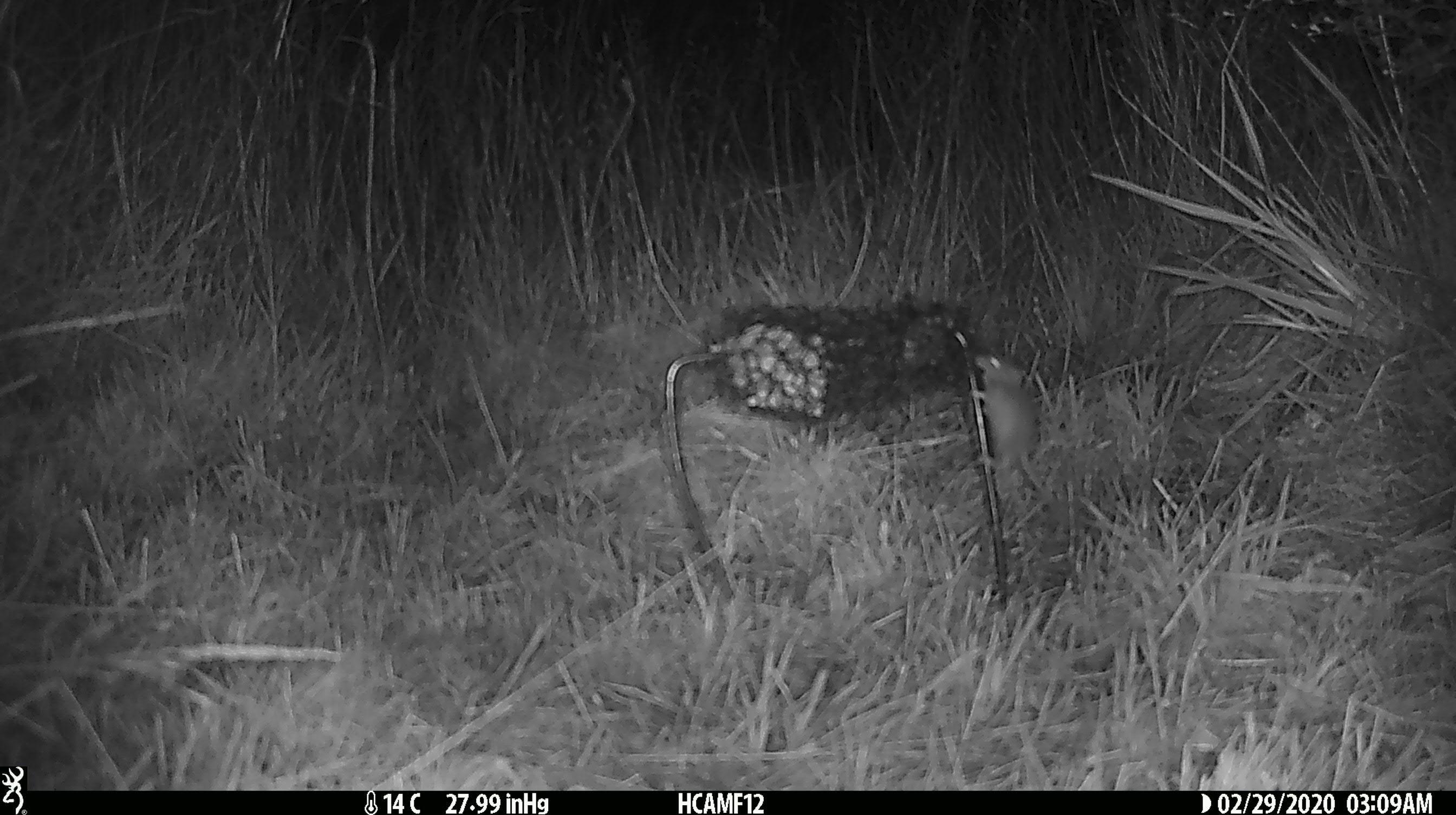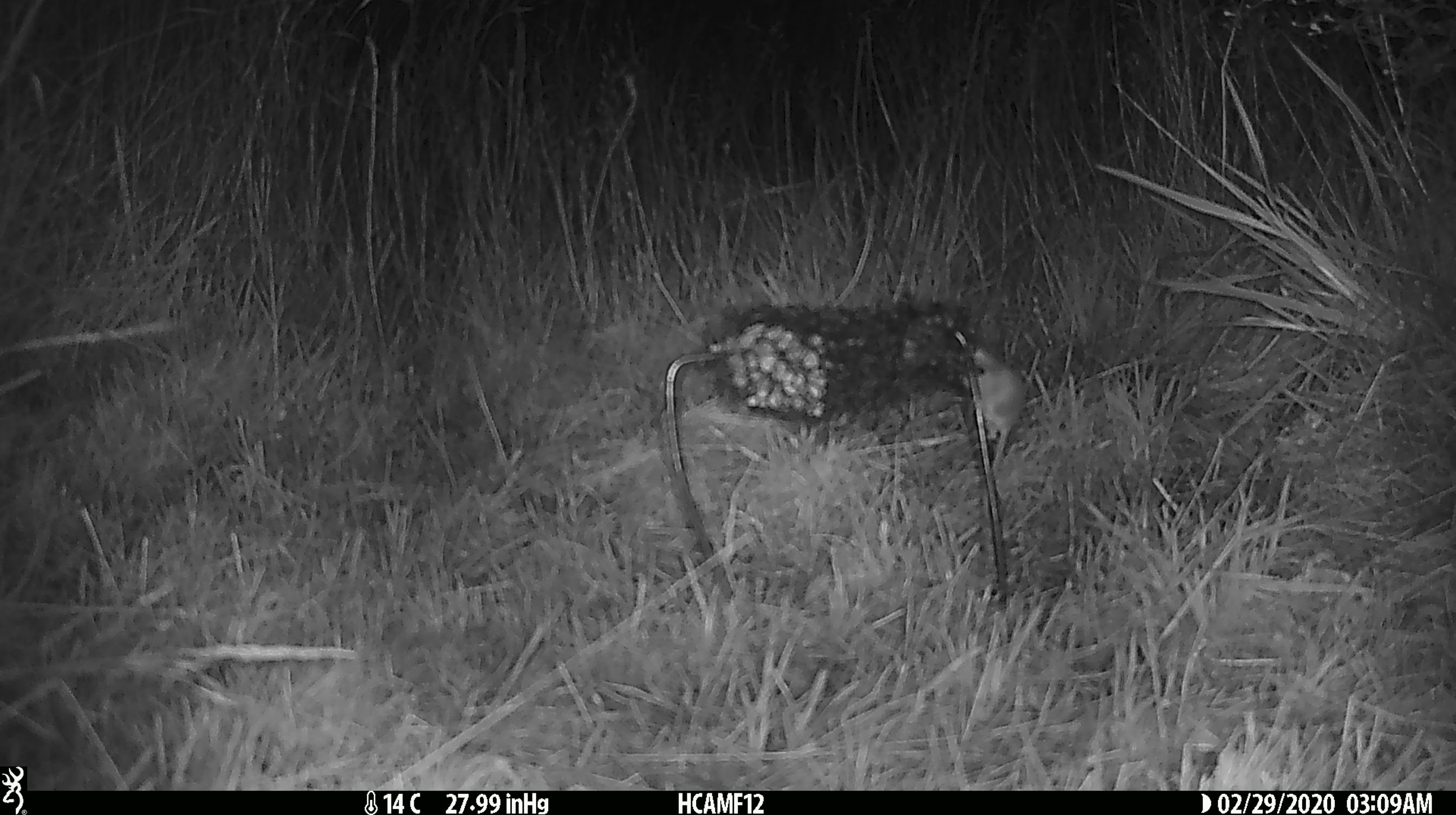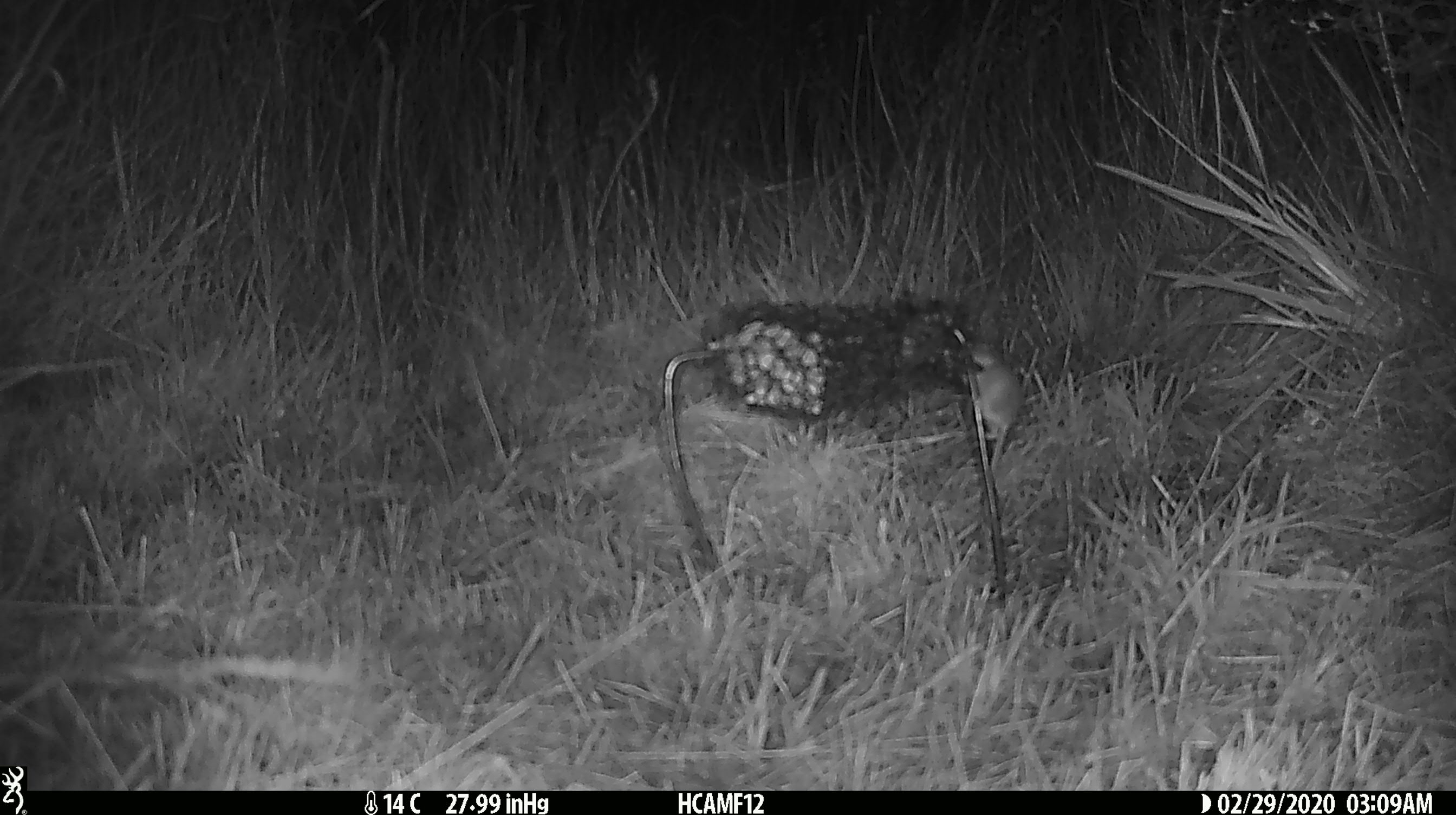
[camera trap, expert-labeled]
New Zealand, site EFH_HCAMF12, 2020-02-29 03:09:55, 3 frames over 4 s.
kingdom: Animalia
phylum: Chordata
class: Mammalia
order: Rodentia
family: Muridae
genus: Mus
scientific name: Mus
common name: mouse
Mouse (Mus).